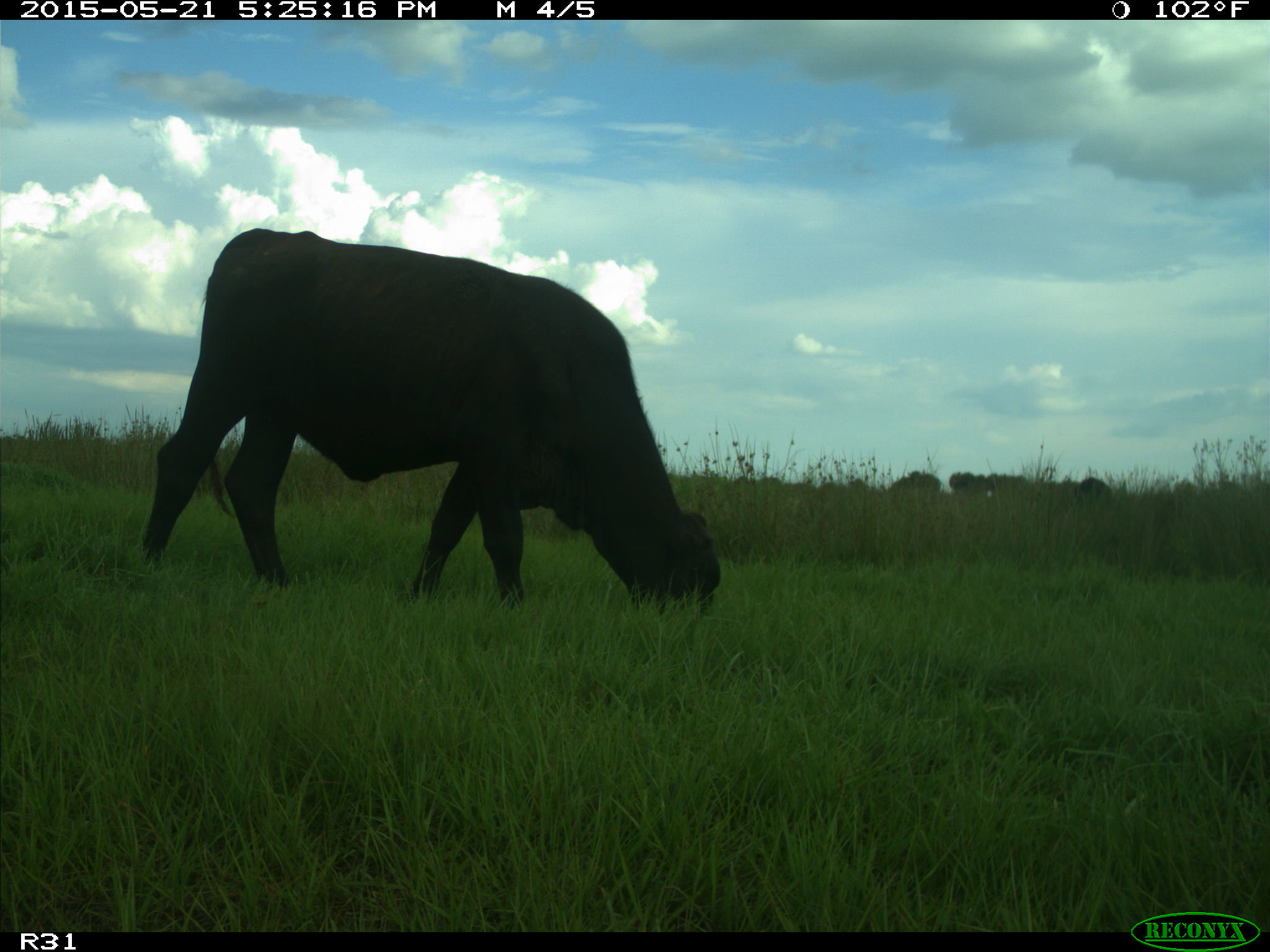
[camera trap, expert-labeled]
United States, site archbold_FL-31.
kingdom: Animalia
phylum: Chordata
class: Mammalia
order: Artiodactyla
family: Bovidae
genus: Bos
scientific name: Bos taurus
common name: domestic cow